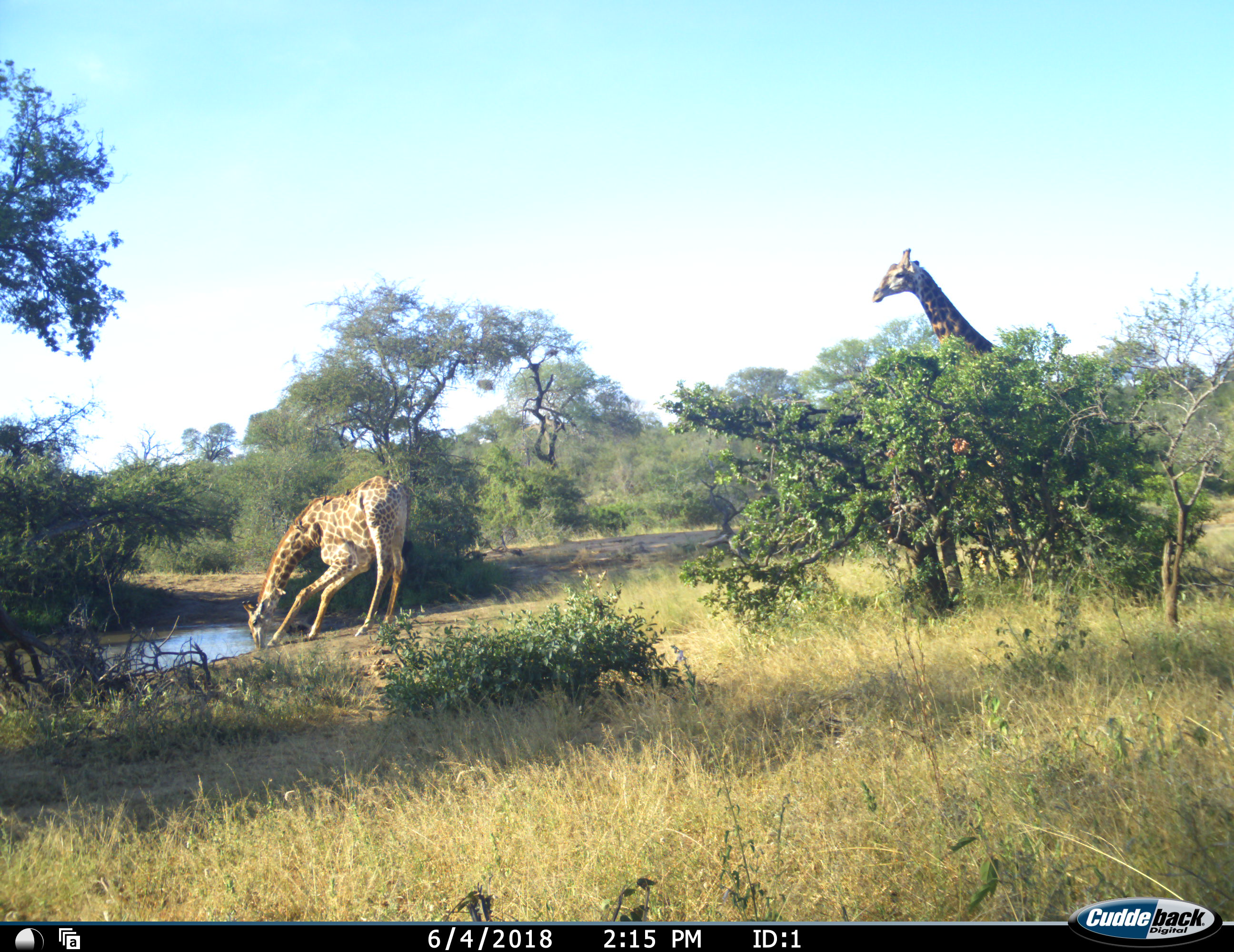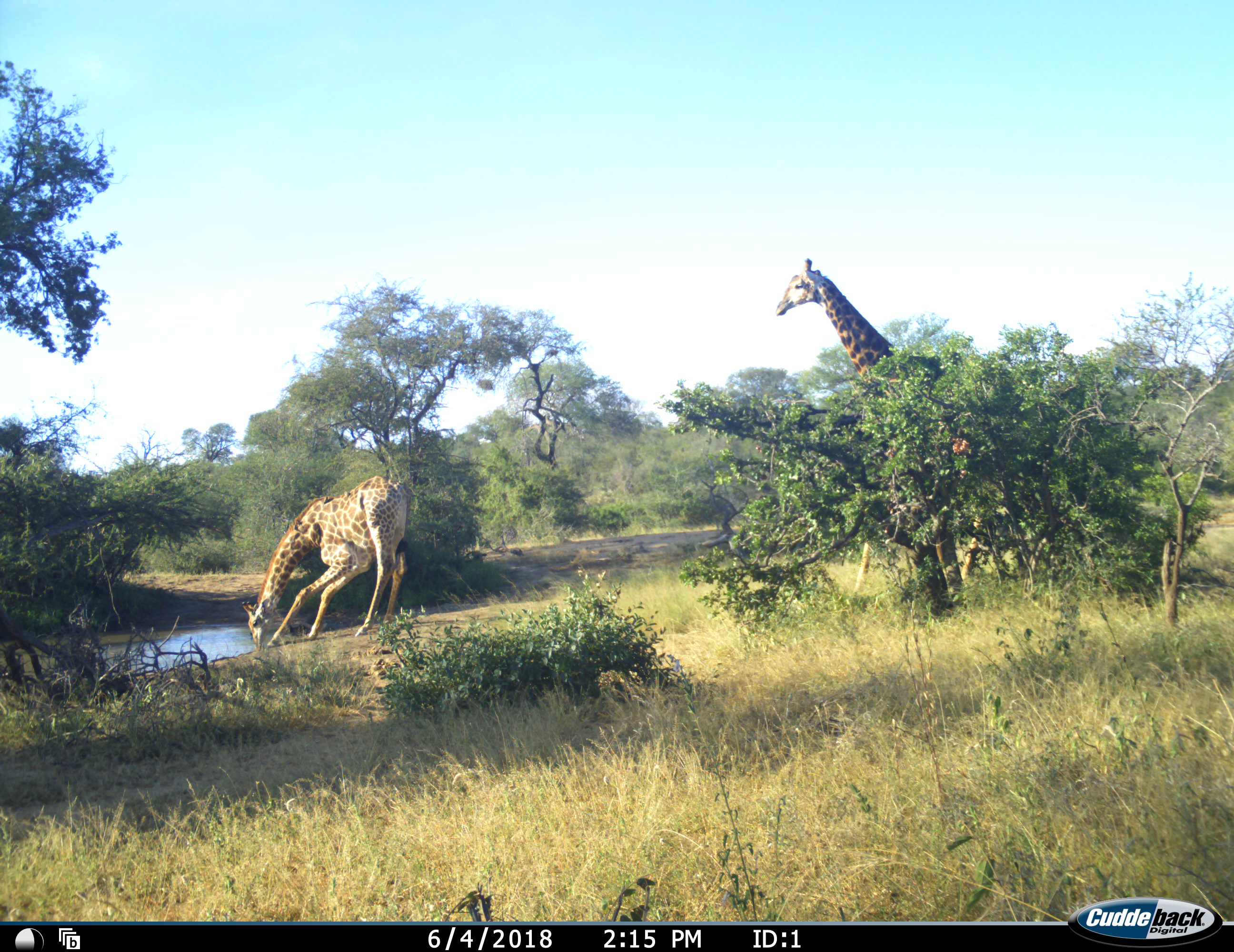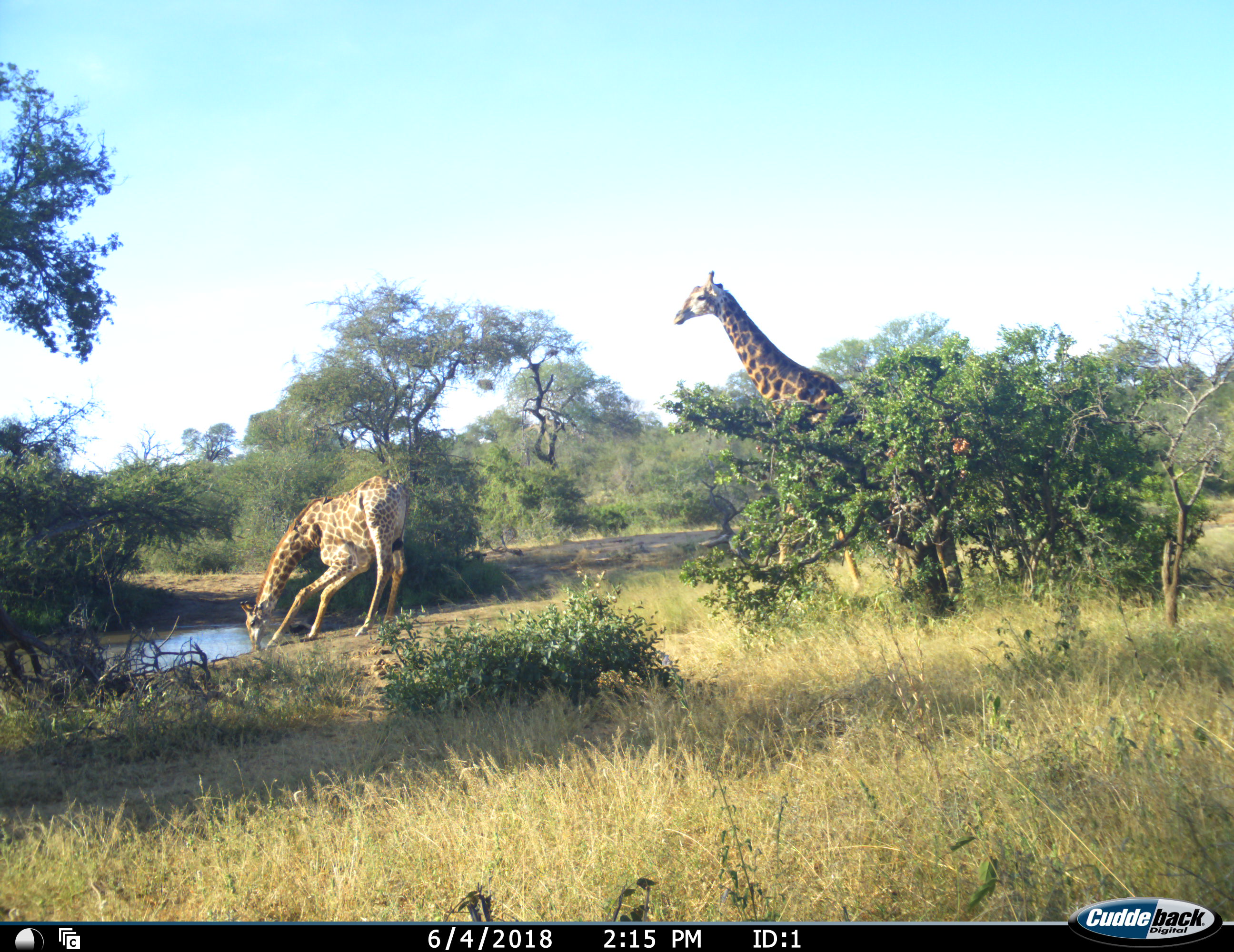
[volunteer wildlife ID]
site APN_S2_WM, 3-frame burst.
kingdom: Animalia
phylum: Chordata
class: Mammalia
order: Artiodactyla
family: Giraffidae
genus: Giraffa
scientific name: Giraffa camelopardalis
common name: giraffe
Giraffe (Giraffa camelopardalis), count 2. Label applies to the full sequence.